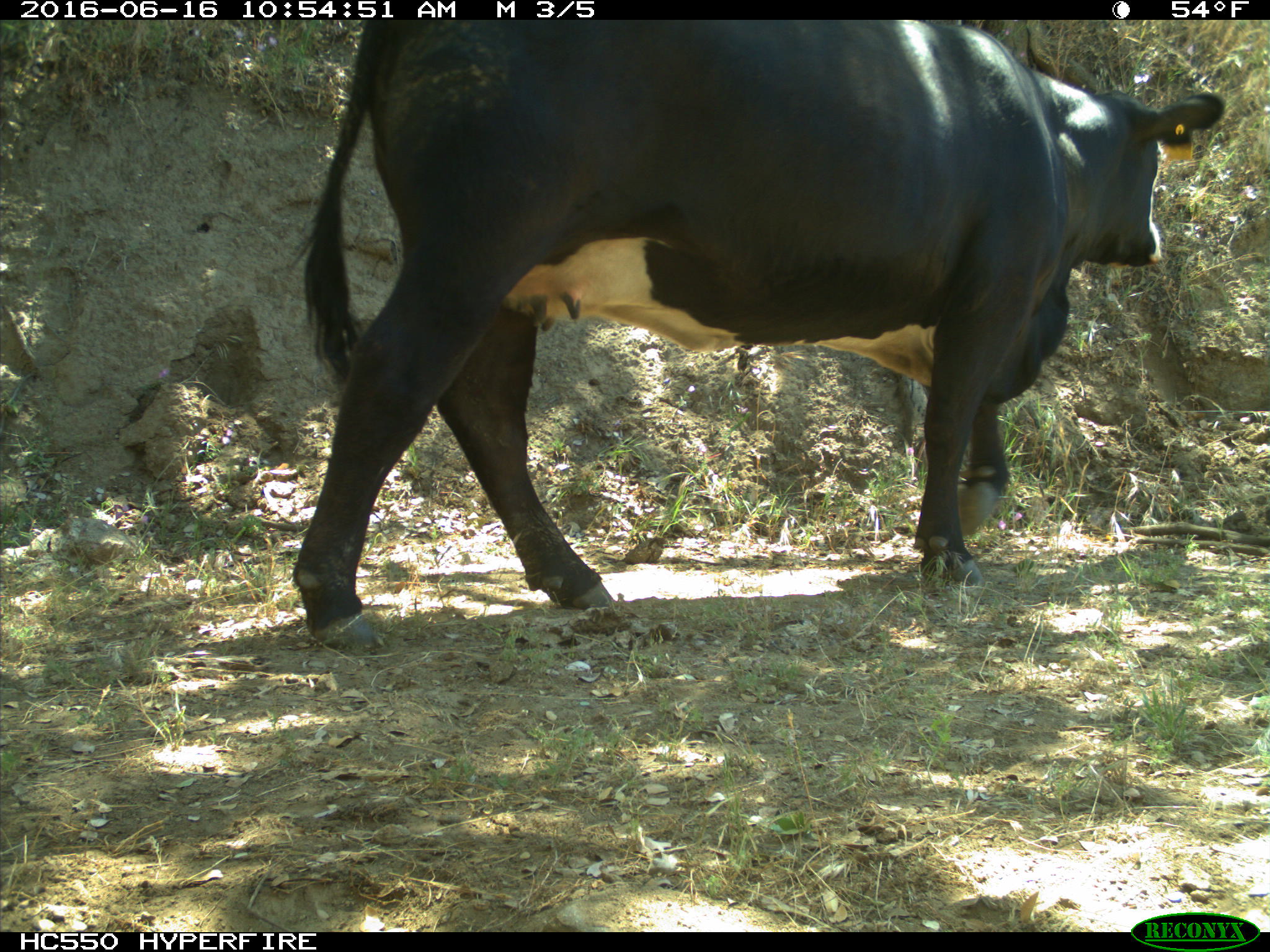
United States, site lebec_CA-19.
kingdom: Animalia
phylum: Chordata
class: Mammalia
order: Artiodactyla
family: Bovidae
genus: Bos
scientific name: Bos taurus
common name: domestic cow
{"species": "Bos taurus (domestic cow)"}